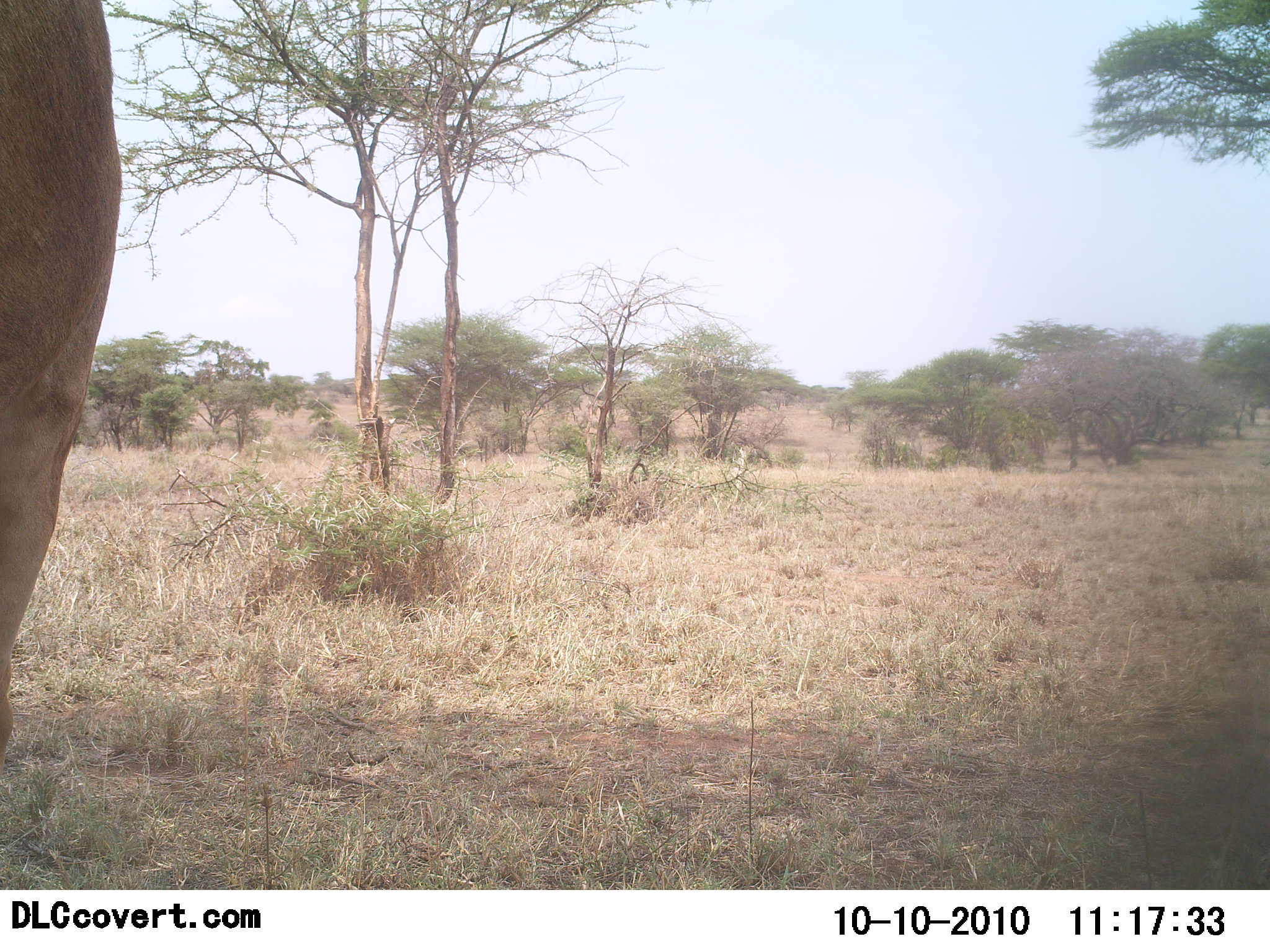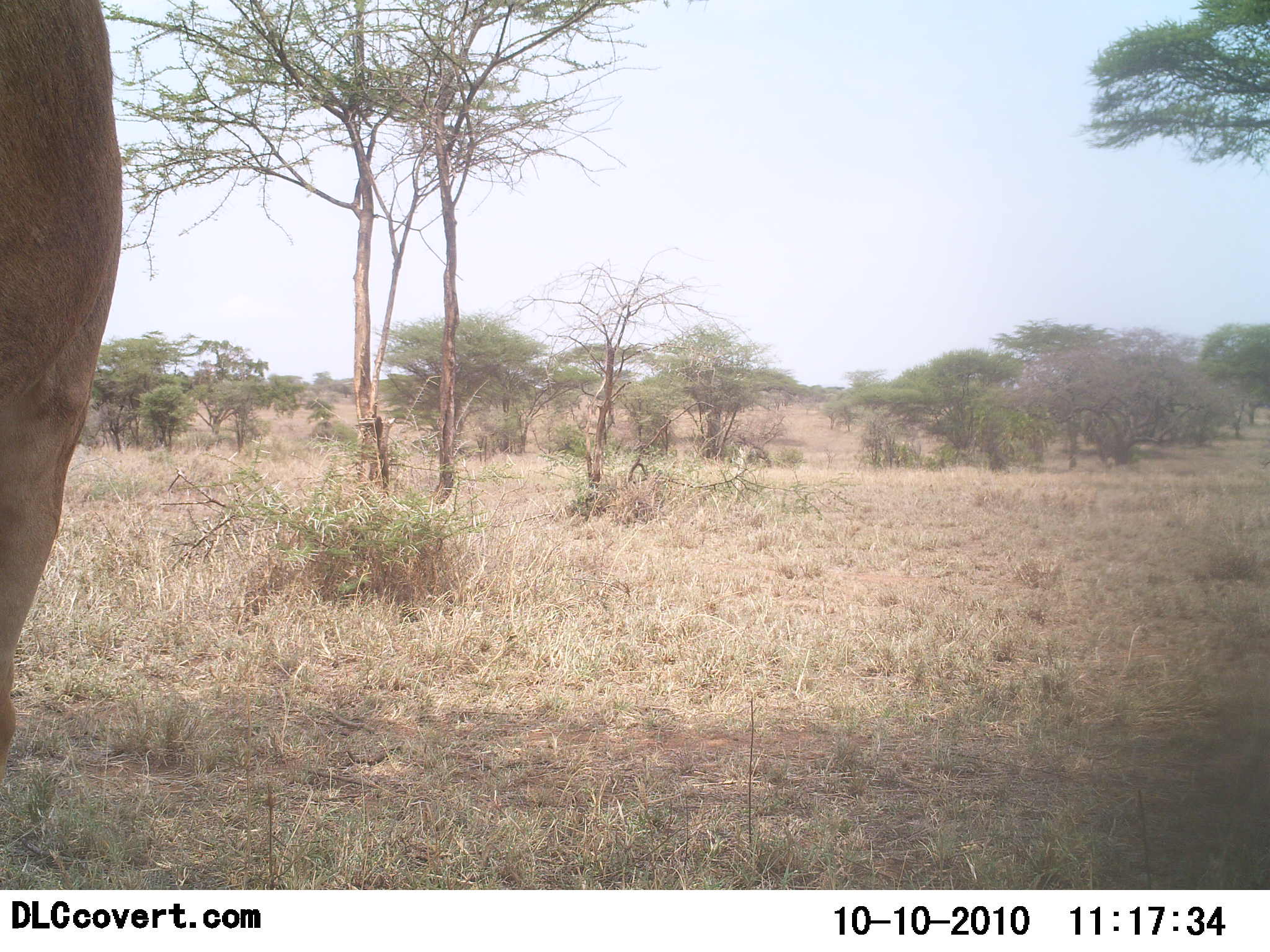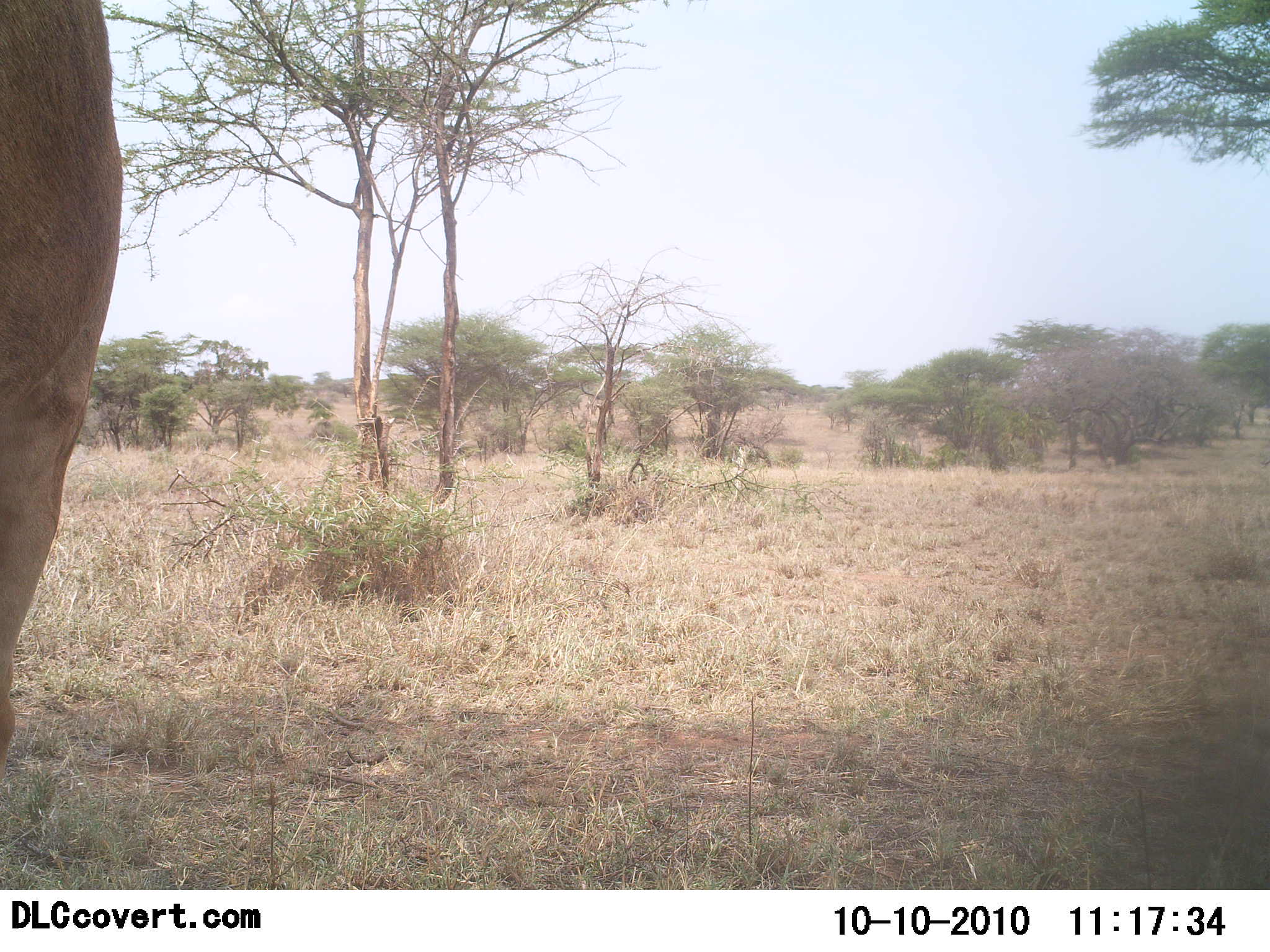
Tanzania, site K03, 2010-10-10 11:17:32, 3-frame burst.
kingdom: Animalia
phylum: Chordata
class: Mammalia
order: Proboscidea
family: Elephantidae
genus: Loxodonta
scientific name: Loxodonta africana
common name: african bush elephant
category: elephant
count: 1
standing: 86%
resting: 0%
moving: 0%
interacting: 14%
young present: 0%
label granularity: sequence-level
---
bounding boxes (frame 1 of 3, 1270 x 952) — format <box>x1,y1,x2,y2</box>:
animal: <box>0,1,121,770</box>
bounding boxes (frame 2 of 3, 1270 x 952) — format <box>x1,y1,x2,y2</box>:
animal: <box>1,0,124,783</box>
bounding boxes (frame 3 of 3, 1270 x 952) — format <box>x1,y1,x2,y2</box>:
animal: <box>0,2,123,781</box>